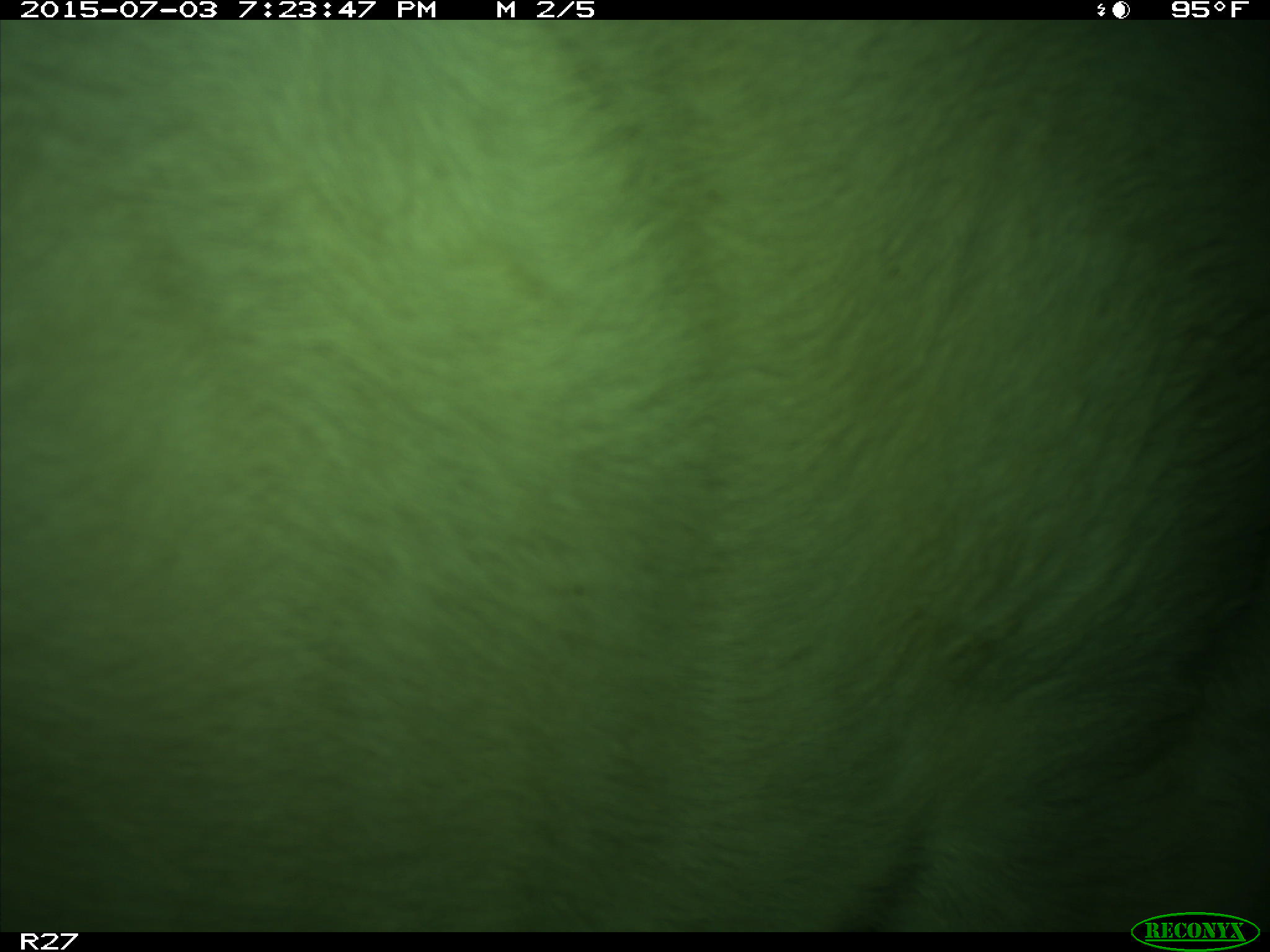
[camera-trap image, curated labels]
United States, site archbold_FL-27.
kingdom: Animalia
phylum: Chordata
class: Mammalia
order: Artiodactyla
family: Bovidae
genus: Bos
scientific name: Bos taurus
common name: domestic cow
Bos taurus (domestic cow).